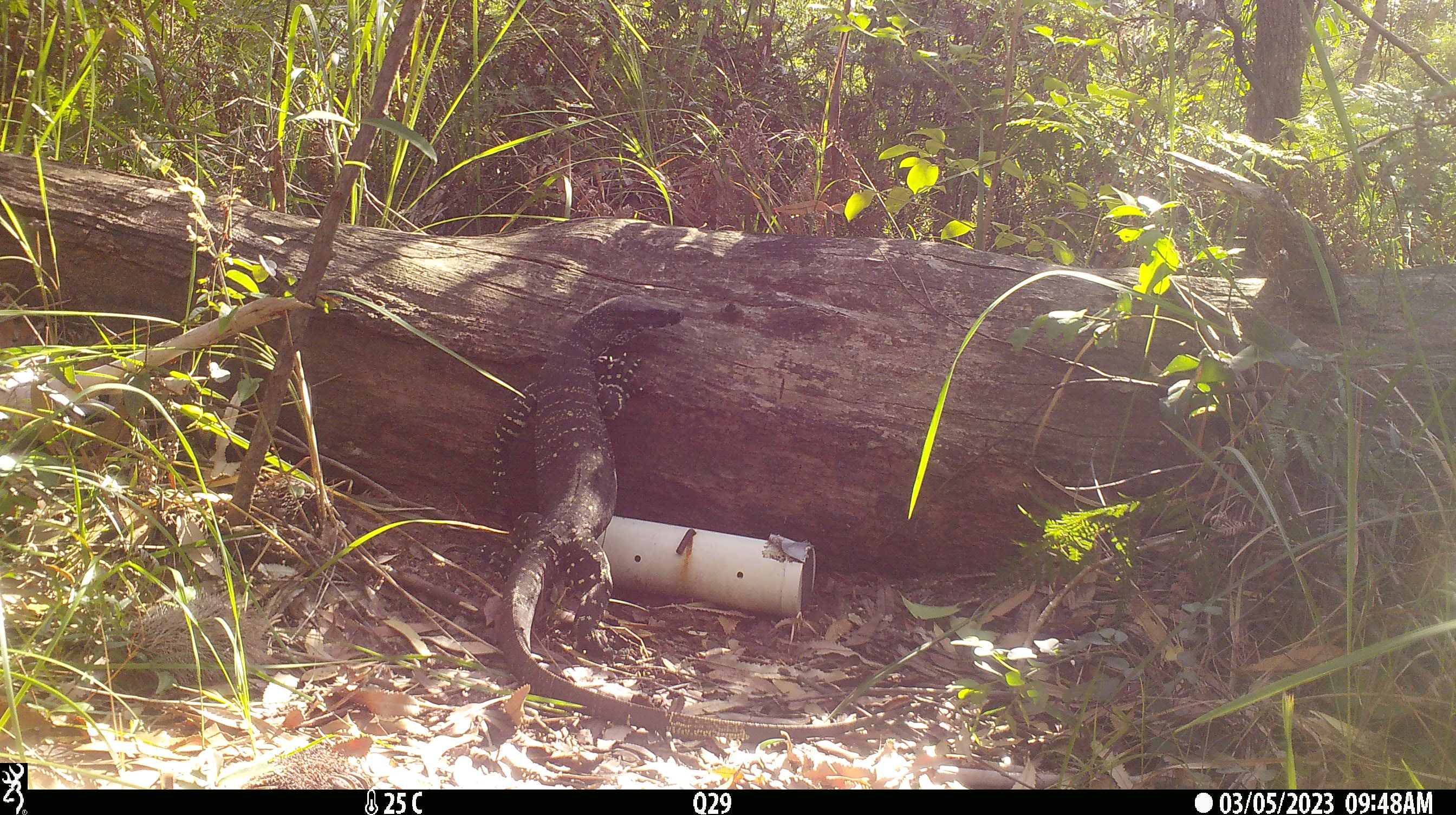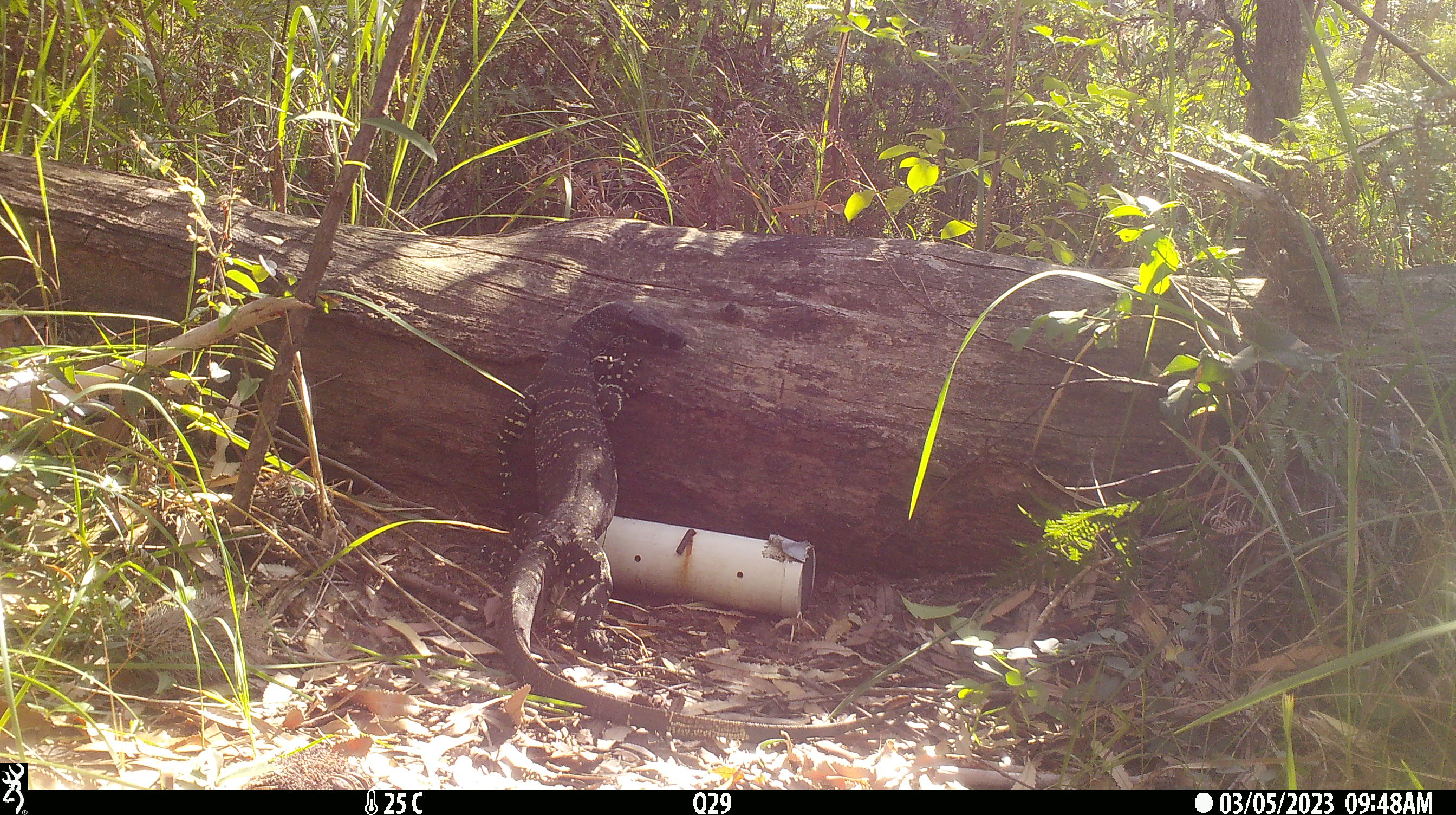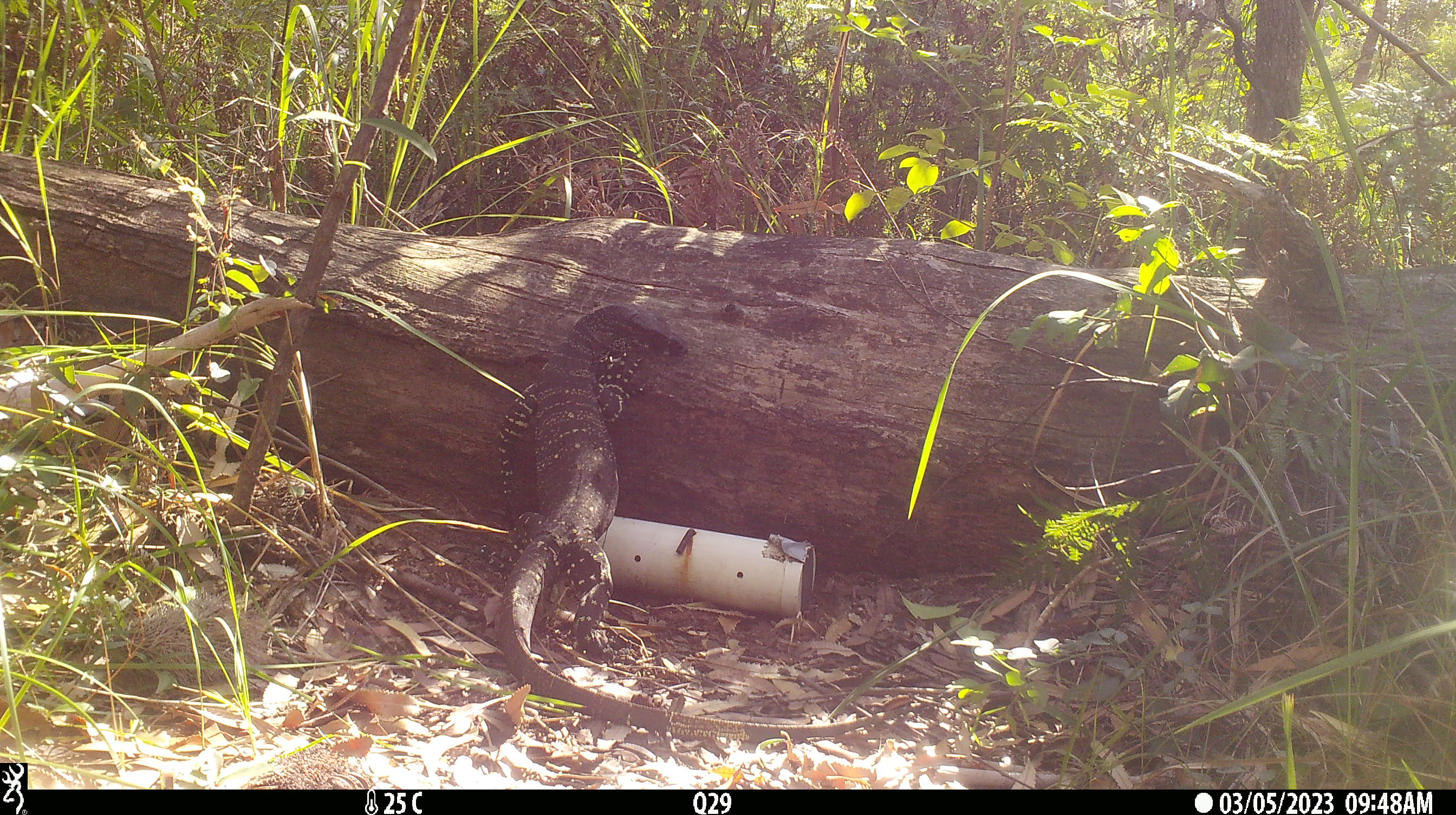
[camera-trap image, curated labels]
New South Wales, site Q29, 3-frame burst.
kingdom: Animalia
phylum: Chordata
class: Reptilia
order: Squamata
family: Varanidae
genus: Varanus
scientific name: Varanus varius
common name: lace monitor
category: goanna